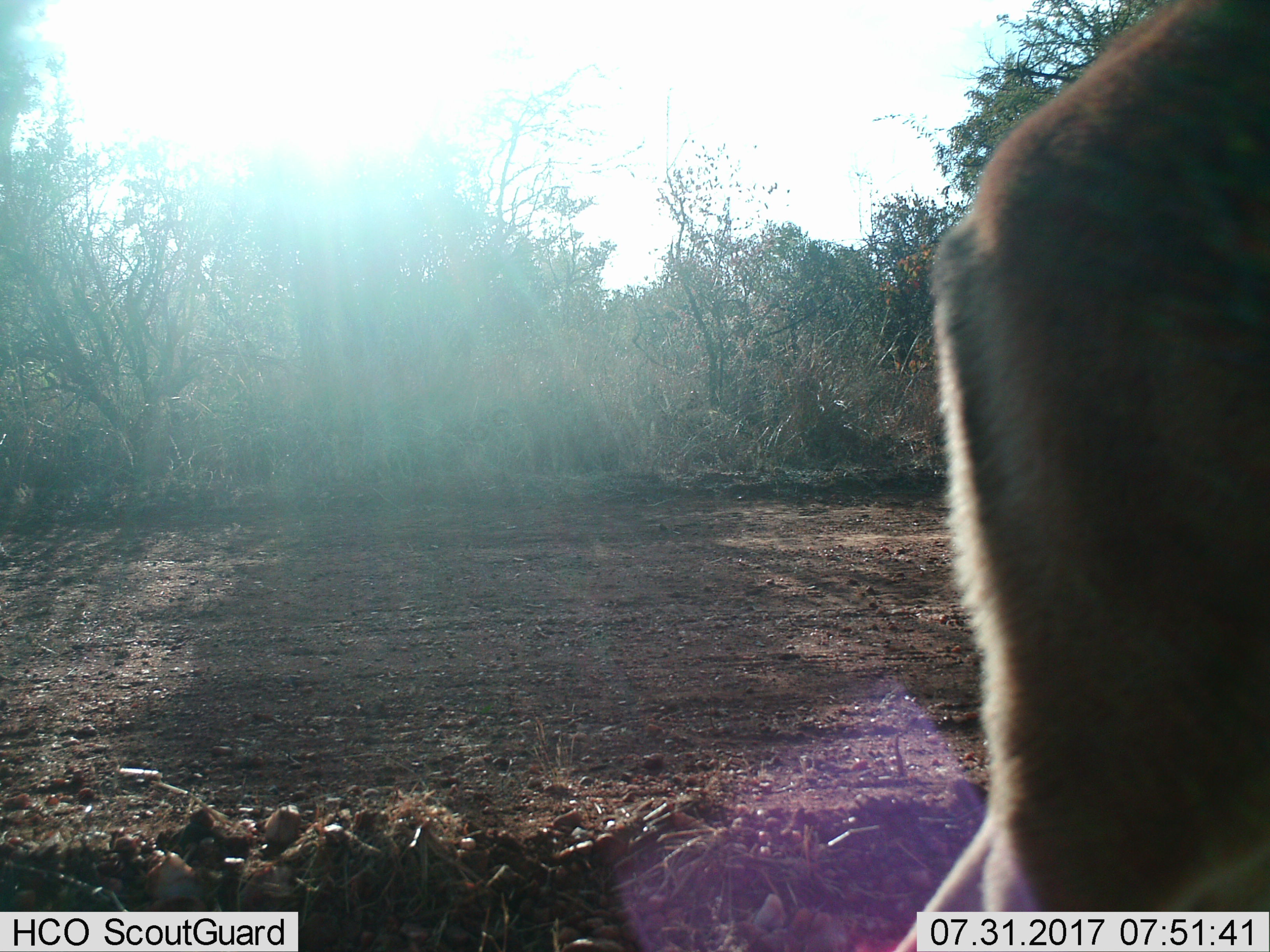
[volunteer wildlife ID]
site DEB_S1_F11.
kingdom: Animalia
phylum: Chordata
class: Mammalia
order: Artiodactyla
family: Bovidae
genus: Aepyceros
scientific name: Aepyceros melampus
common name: impala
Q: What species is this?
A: Impala (Aepyceros melampus).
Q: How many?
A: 1.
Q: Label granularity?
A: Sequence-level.